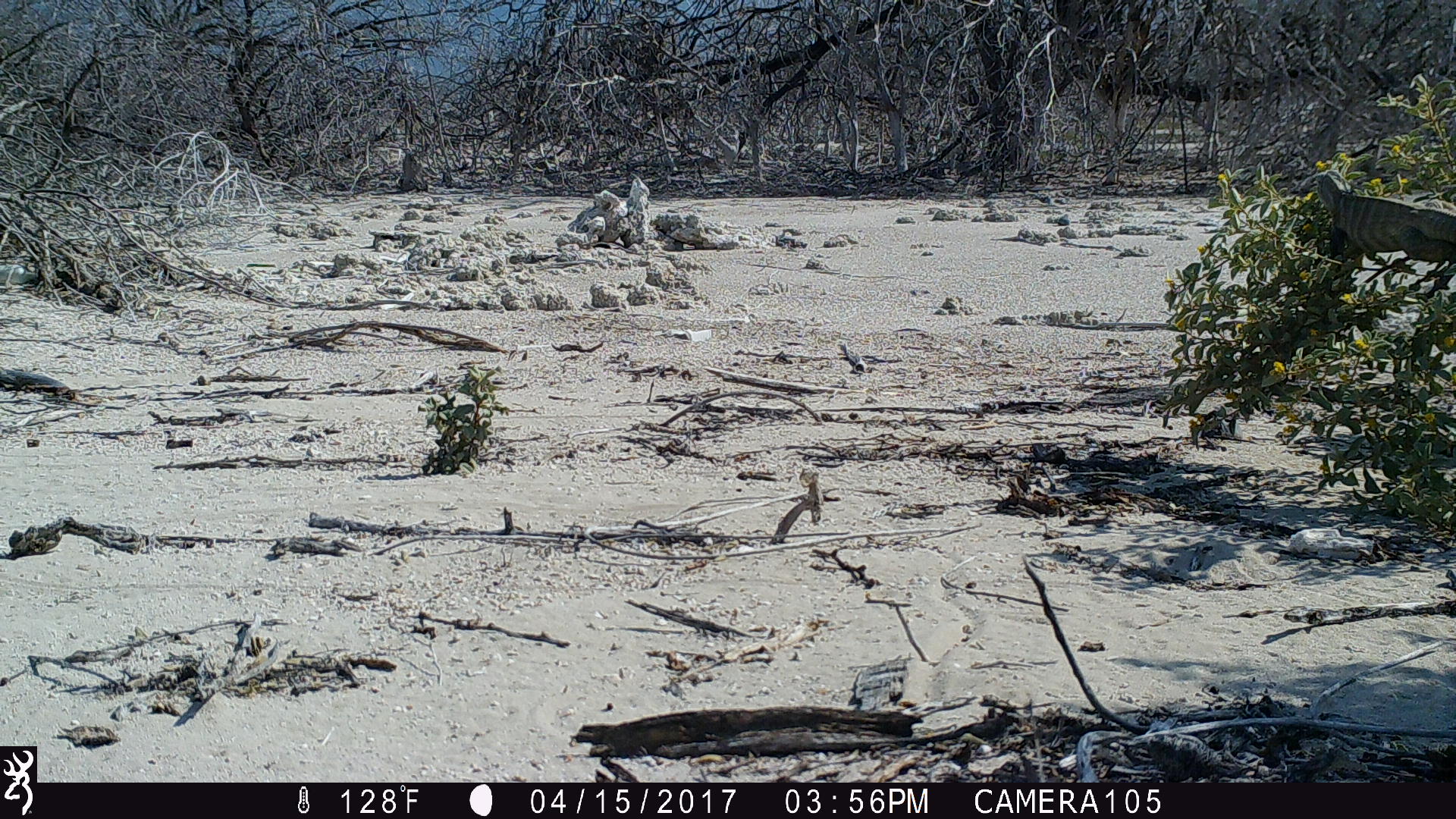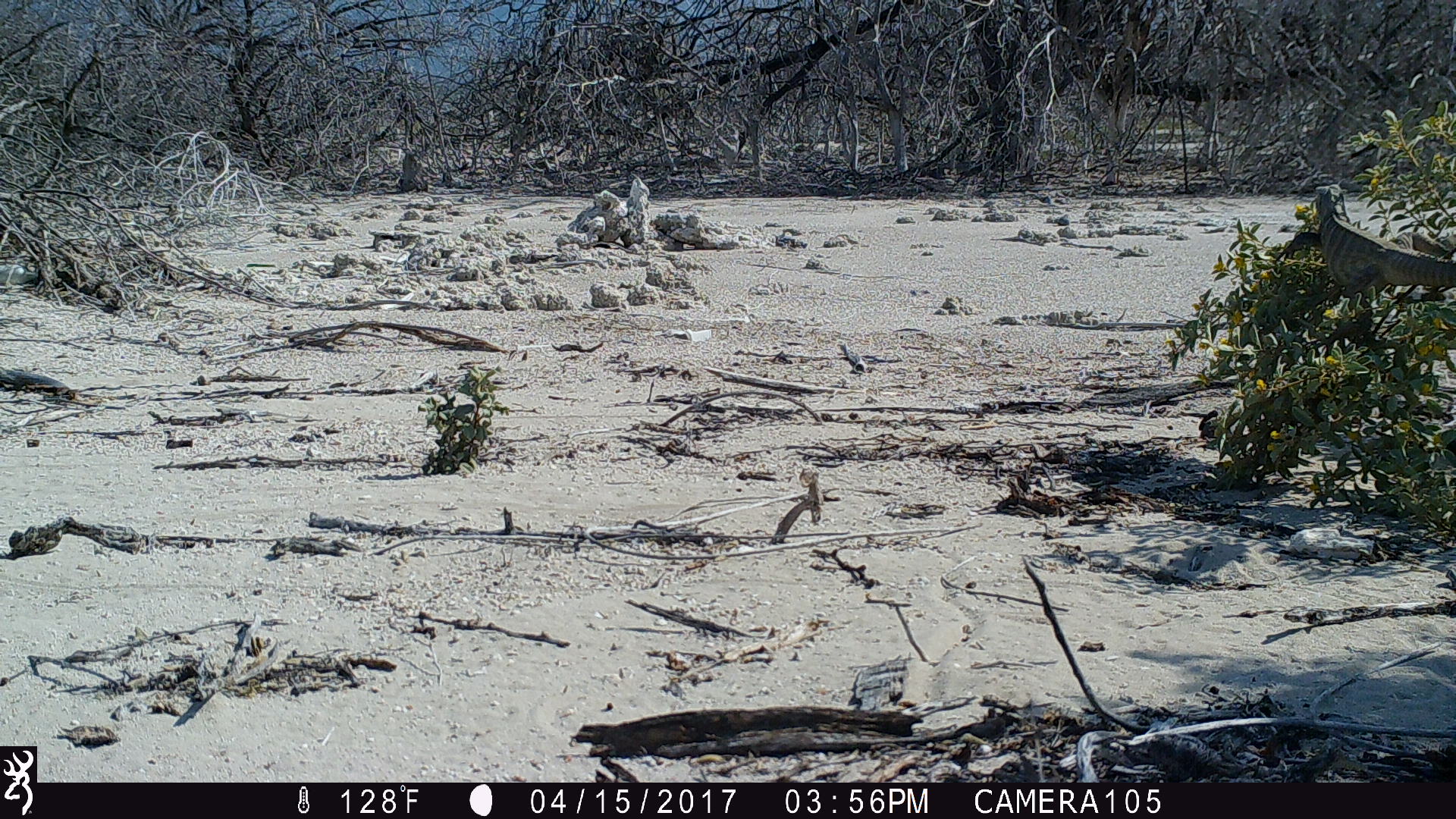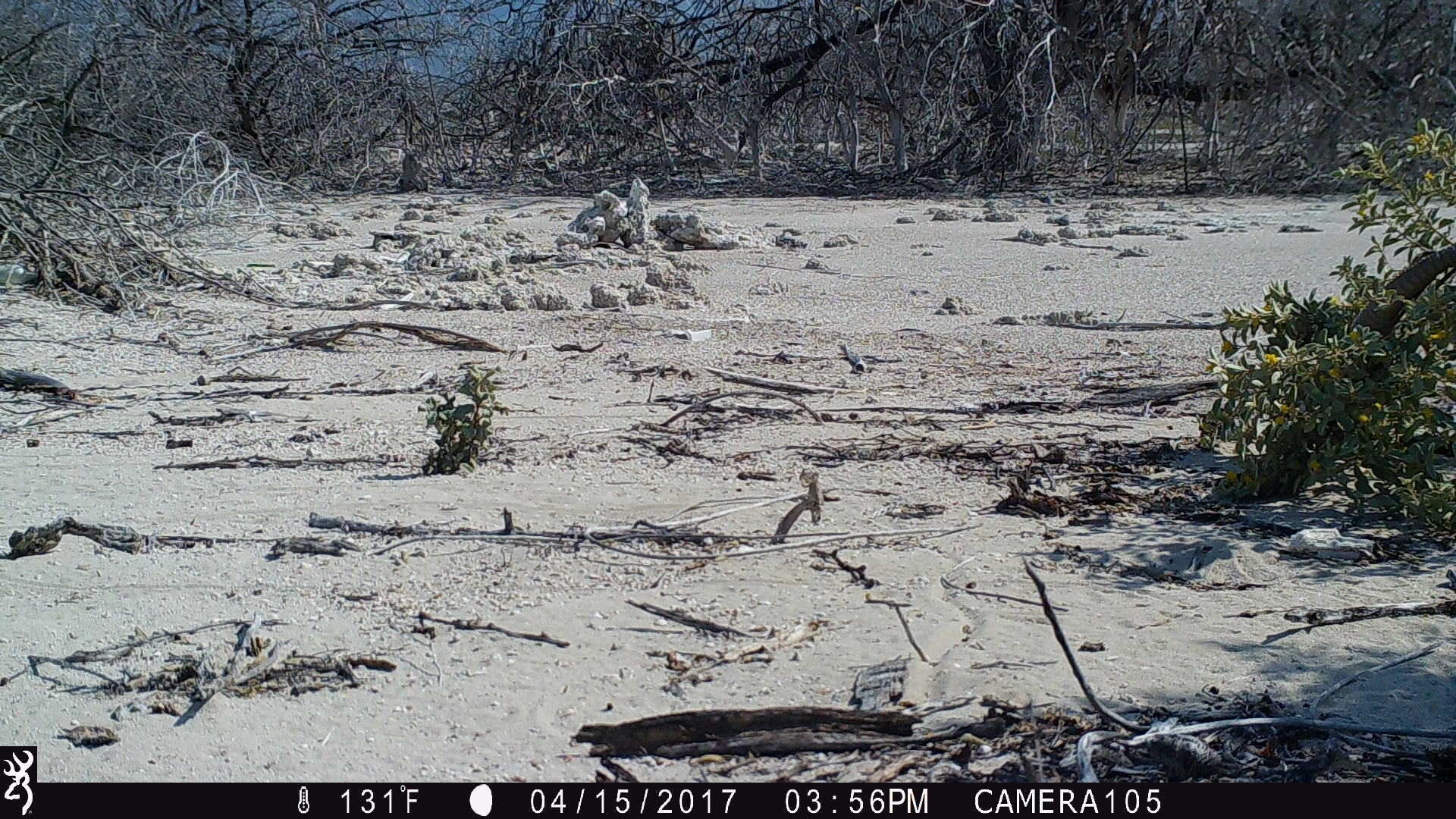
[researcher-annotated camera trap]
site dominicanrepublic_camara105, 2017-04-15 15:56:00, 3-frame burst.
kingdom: Animalia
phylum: Chordata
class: Reptilia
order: Squamata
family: Iguanidae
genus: Iguana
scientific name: Iguana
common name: typical iguanas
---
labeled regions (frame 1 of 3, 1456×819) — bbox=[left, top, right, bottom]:
iguana: bbox=[1307, 161, 1456, 307]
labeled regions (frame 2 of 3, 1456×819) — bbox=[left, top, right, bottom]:
iguana: bbox=[1295, 187, 1456, 336]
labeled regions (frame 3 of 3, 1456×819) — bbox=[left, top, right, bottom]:
iguana: bbox=[1194, 238, 1456, 518]